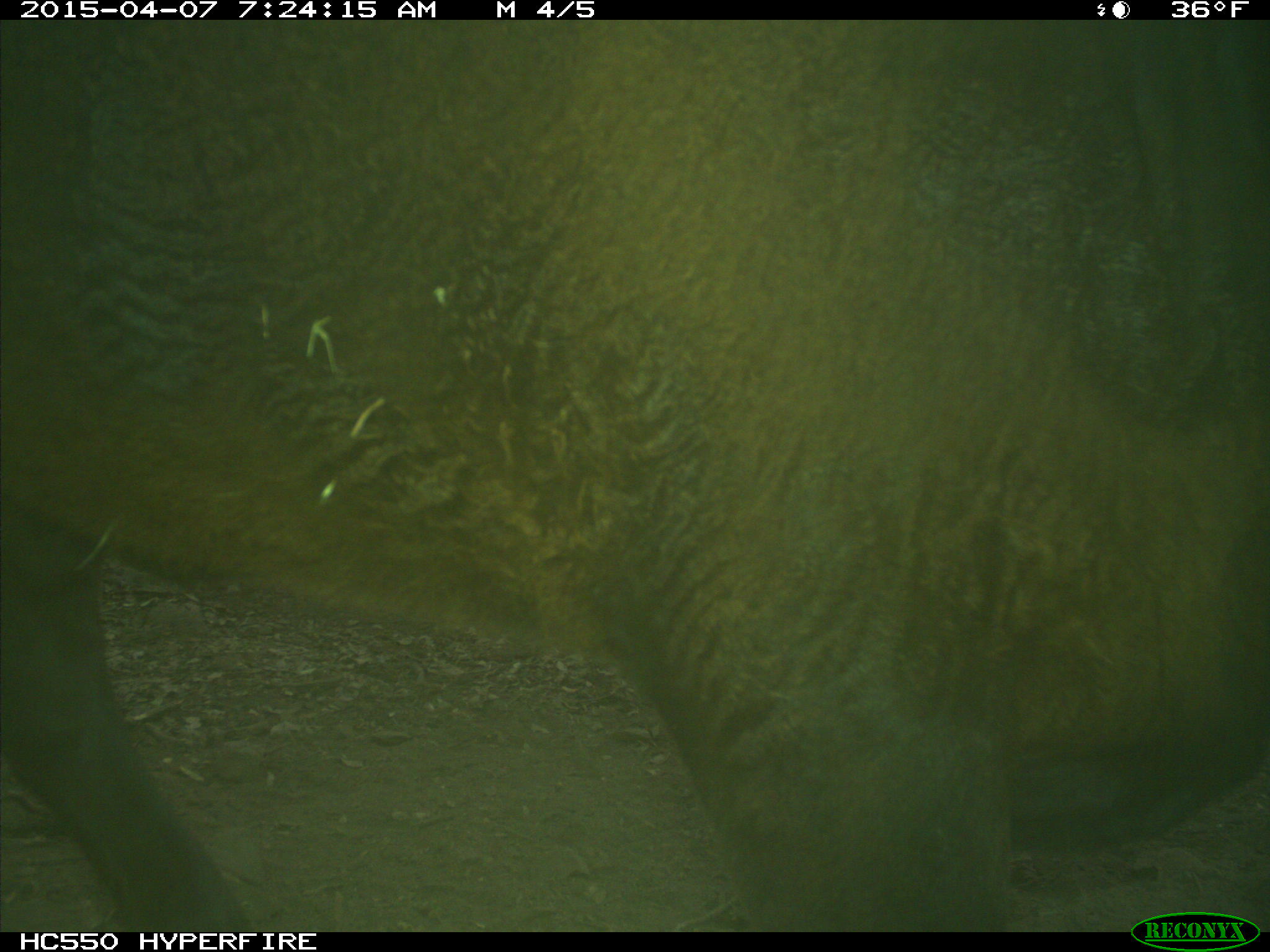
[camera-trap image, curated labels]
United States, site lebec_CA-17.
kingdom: Animalia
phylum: Chordata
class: Mammalia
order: Artiodactyla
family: Bovidae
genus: Bos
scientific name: Bos taurus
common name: domestic cow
Bos taurus (domestic cow).